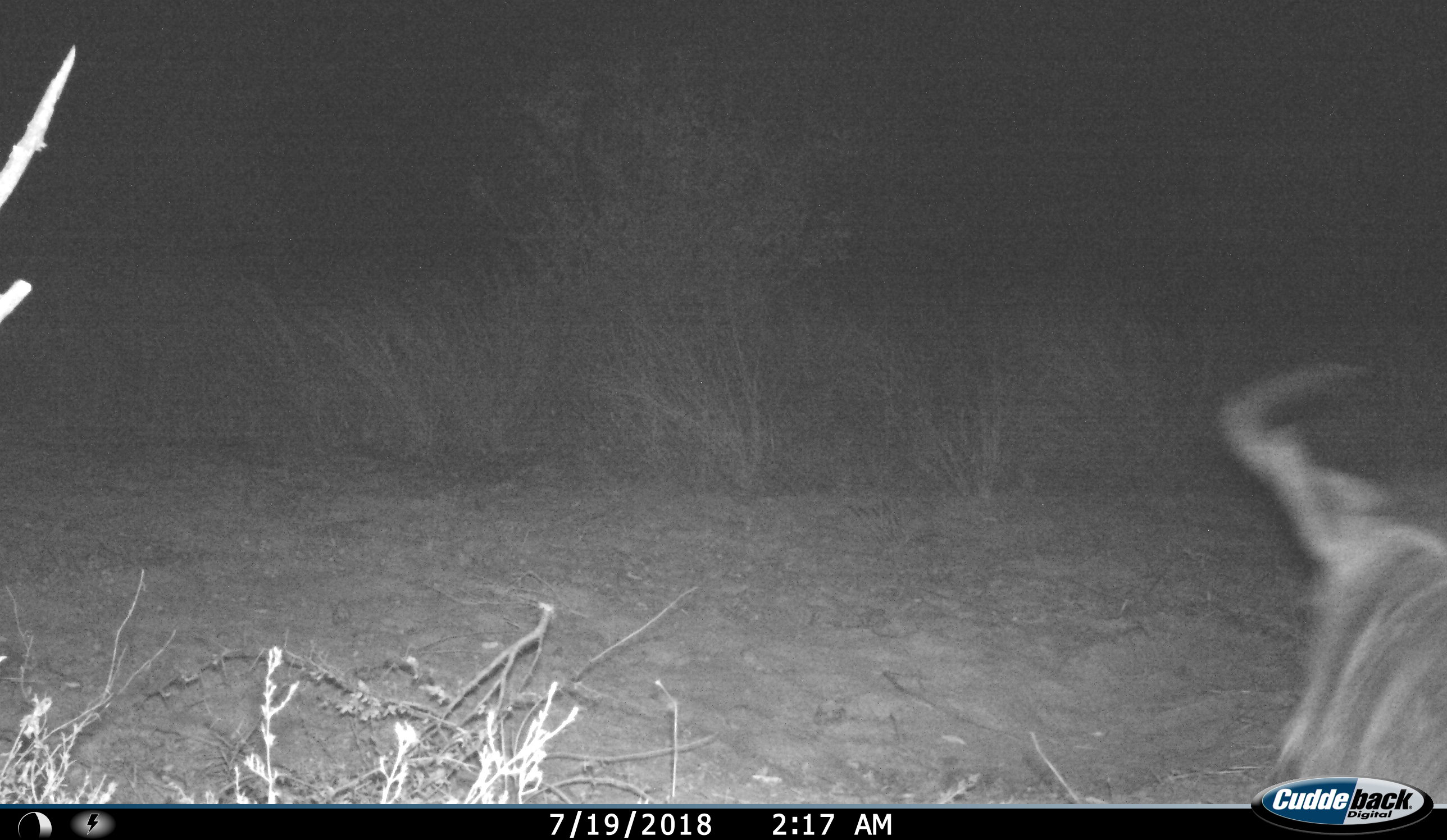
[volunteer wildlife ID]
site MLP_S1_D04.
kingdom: Animalia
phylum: Chordata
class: Mammalia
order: Artiodactyla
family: Bovidae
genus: Connochaetes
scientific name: Connochaetes taurinus taurinus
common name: blue wildebeest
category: wildebeestblue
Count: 1.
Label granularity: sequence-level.